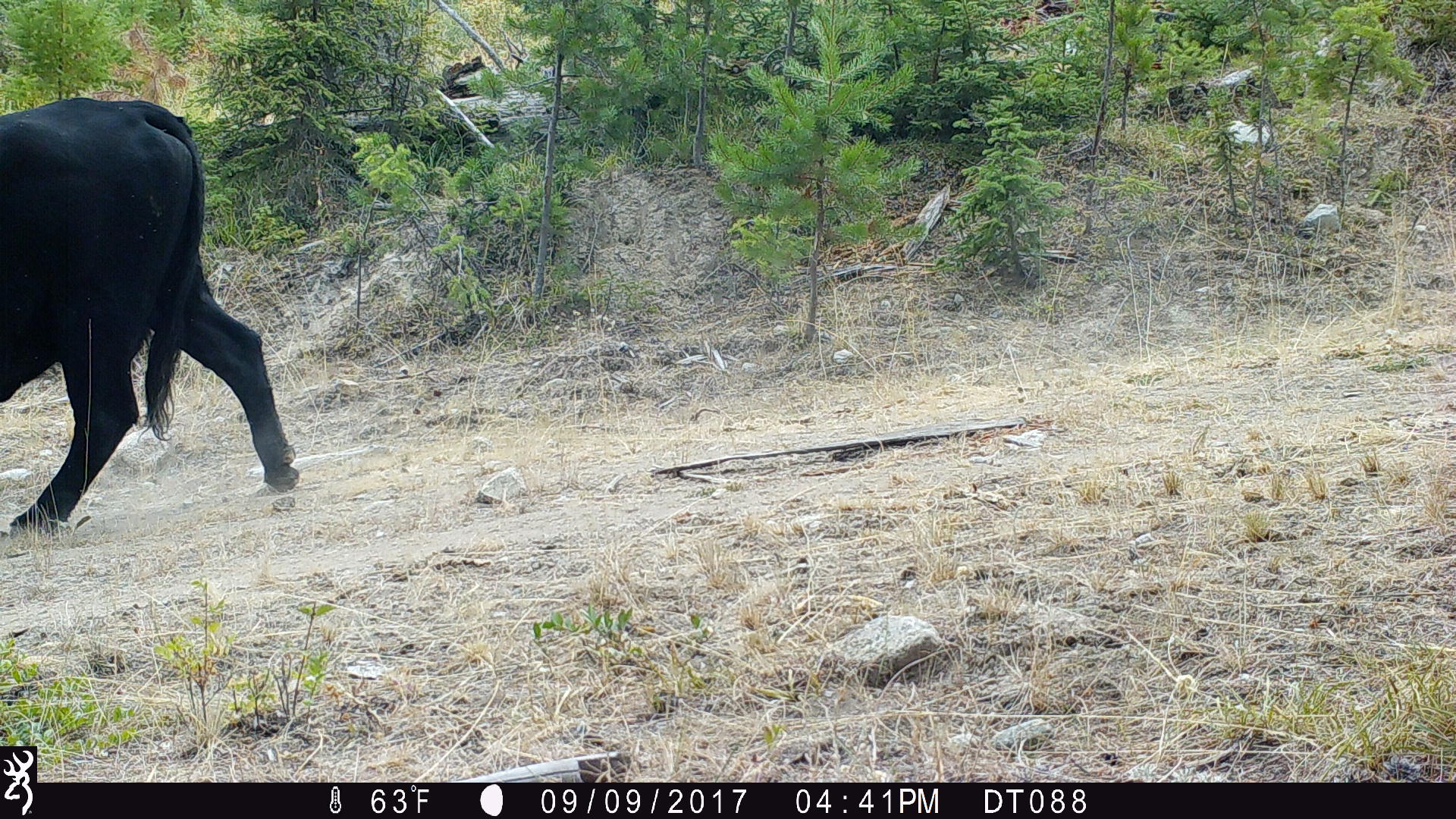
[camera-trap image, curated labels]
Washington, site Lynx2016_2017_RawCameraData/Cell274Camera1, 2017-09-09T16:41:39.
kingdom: Animalia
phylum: Chordata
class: Mammalia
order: Artiodactyla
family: Bovidae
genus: Bos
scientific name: Bos taurus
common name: domestic cattle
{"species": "domestic cattle (Bos taurus)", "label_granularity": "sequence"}